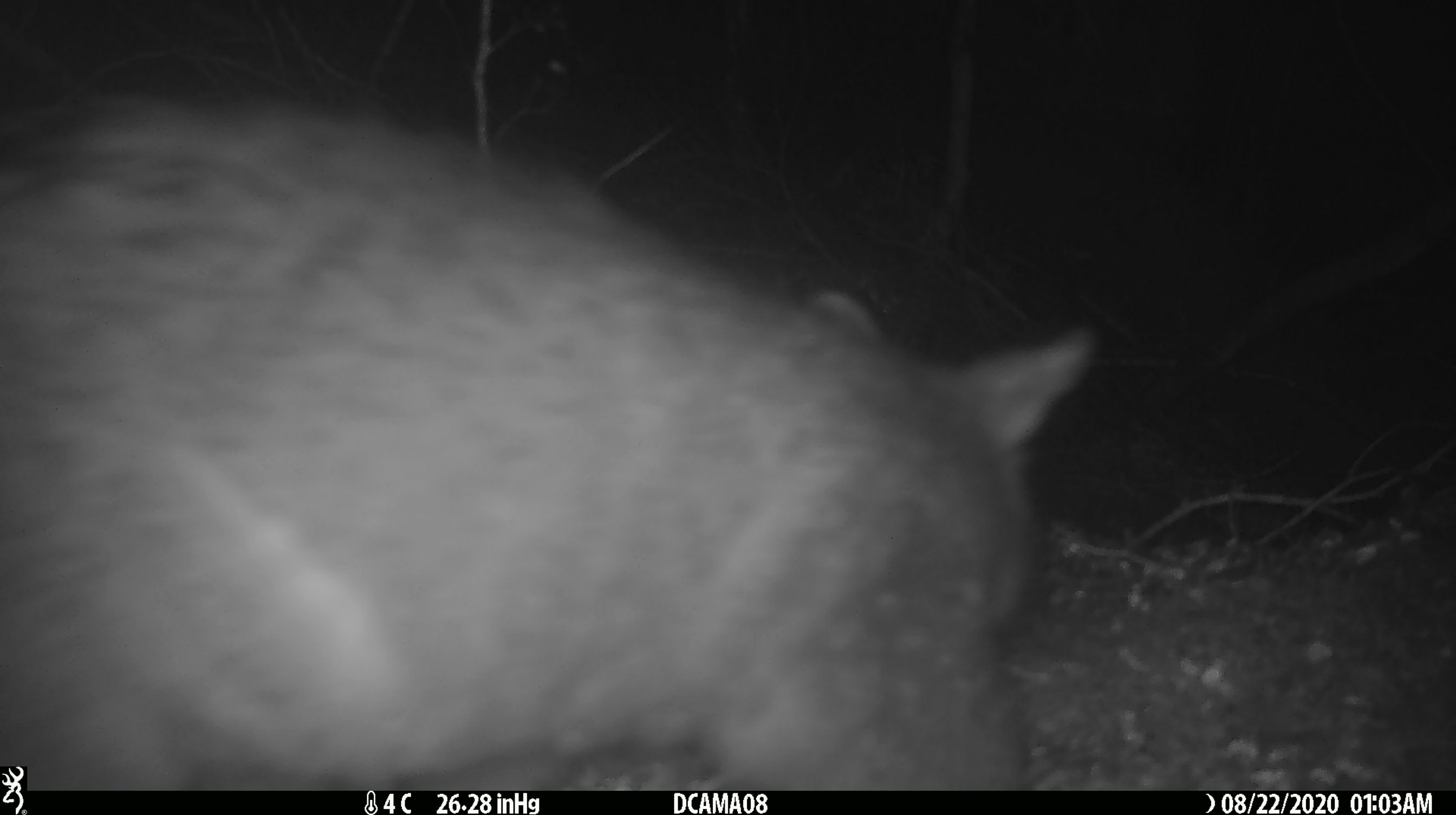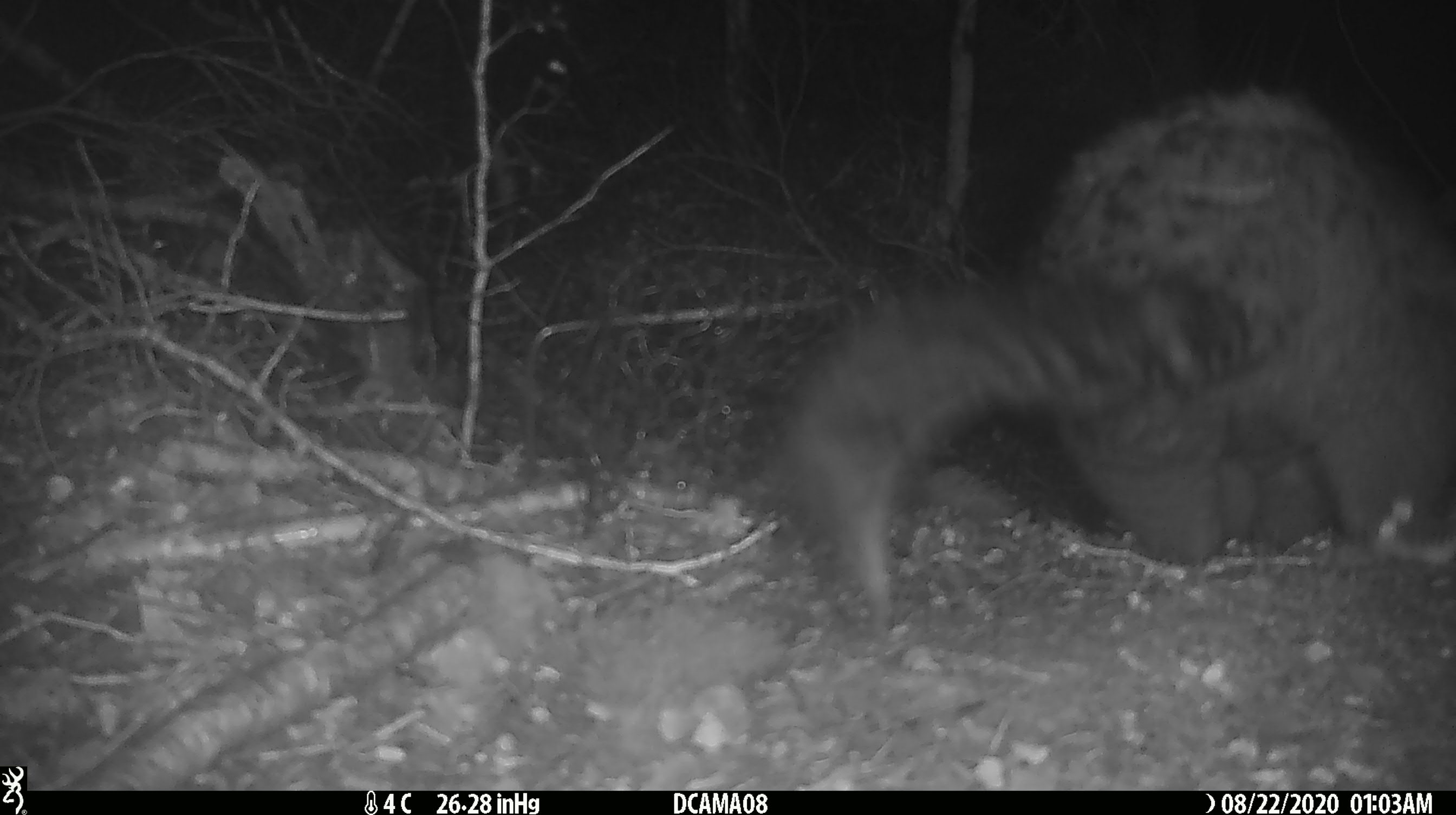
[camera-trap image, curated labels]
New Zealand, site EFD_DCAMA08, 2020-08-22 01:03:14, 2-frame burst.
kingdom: Animalia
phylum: Chordata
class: Mammalia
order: Diprotodontia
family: Phalangeridae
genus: Trichosurus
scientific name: Trichosurus vulpecula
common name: common brushtail possum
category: possum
Possum (common brushtail possum) (Trichosurus vulpecula).